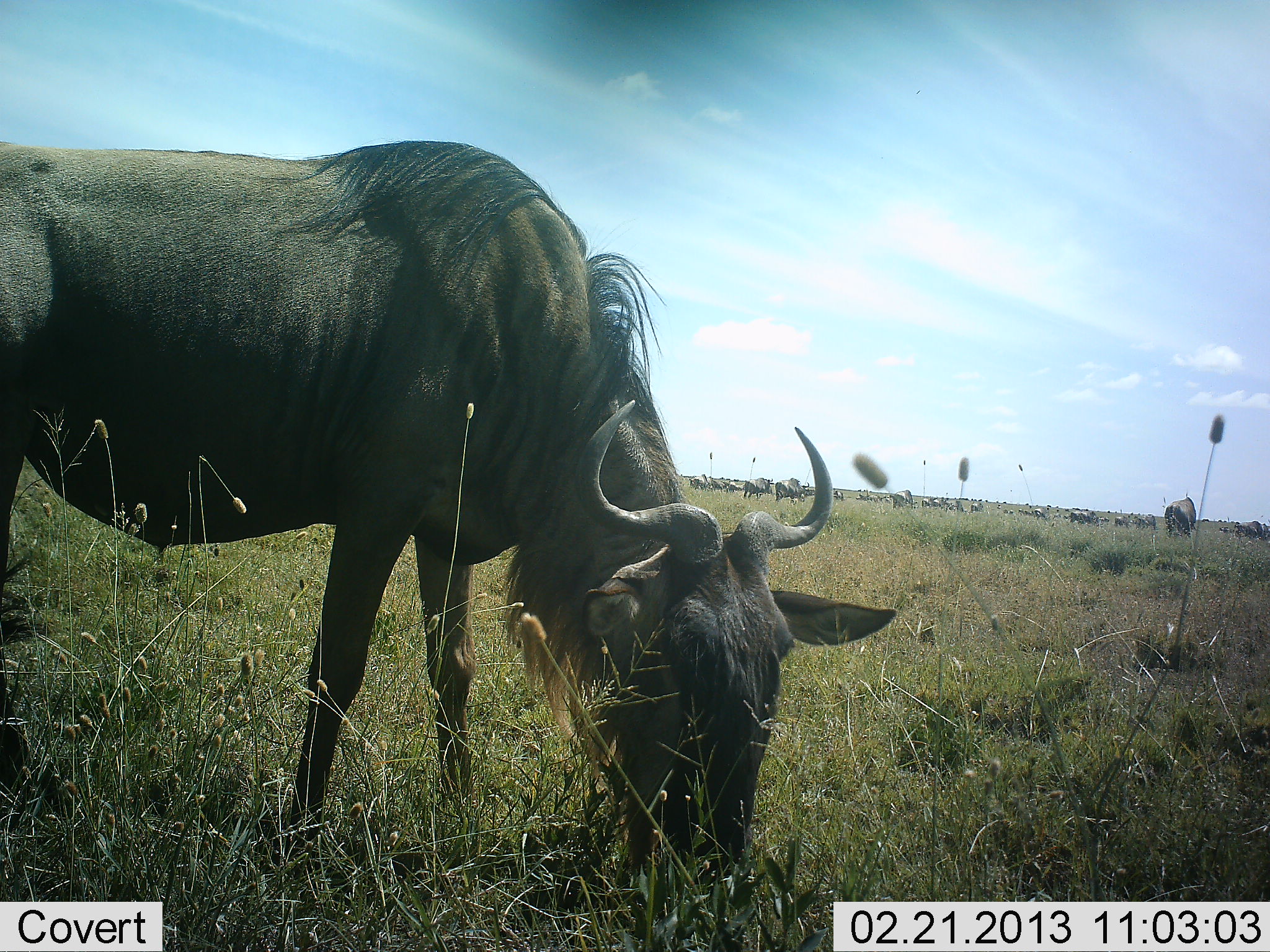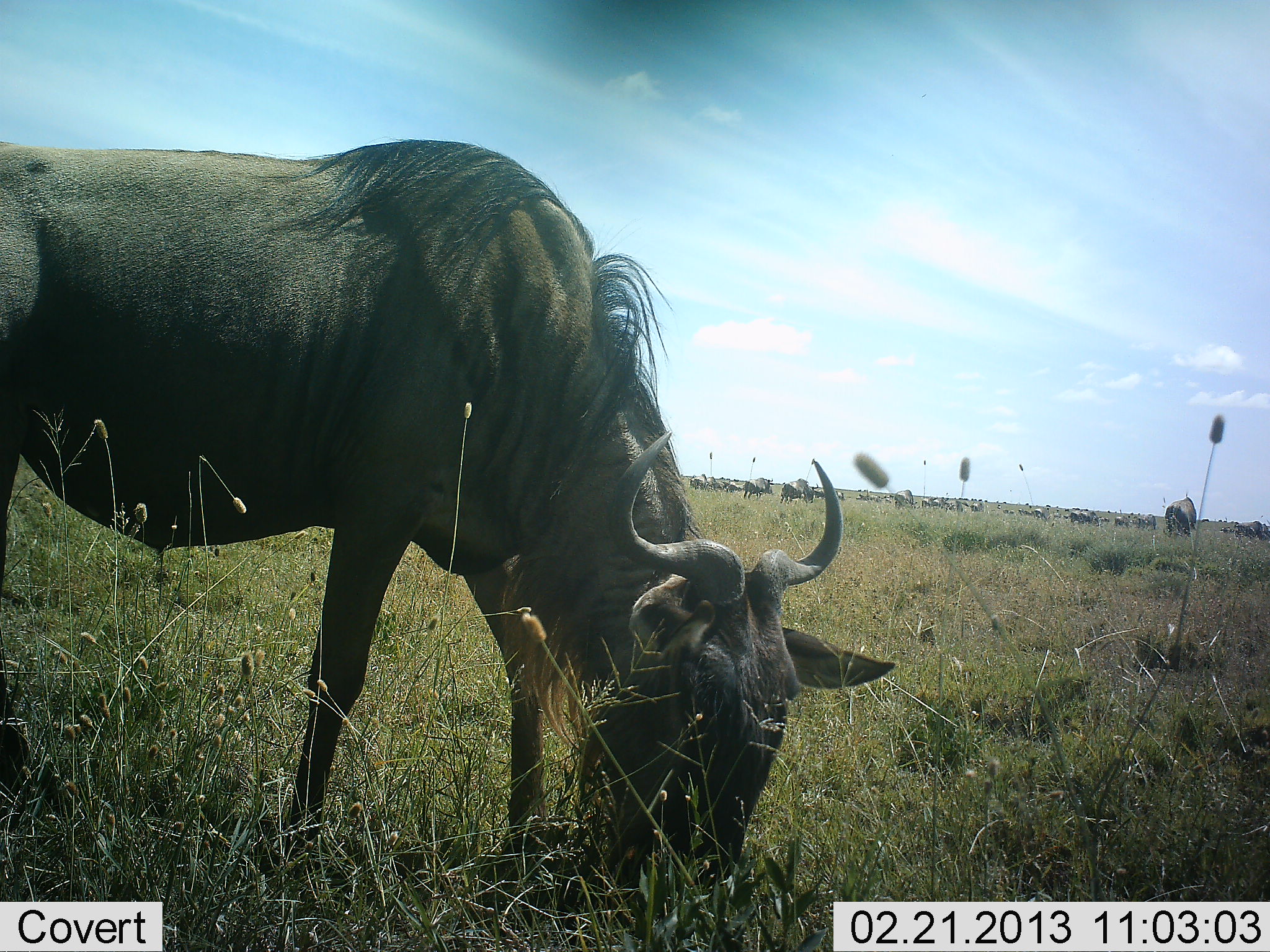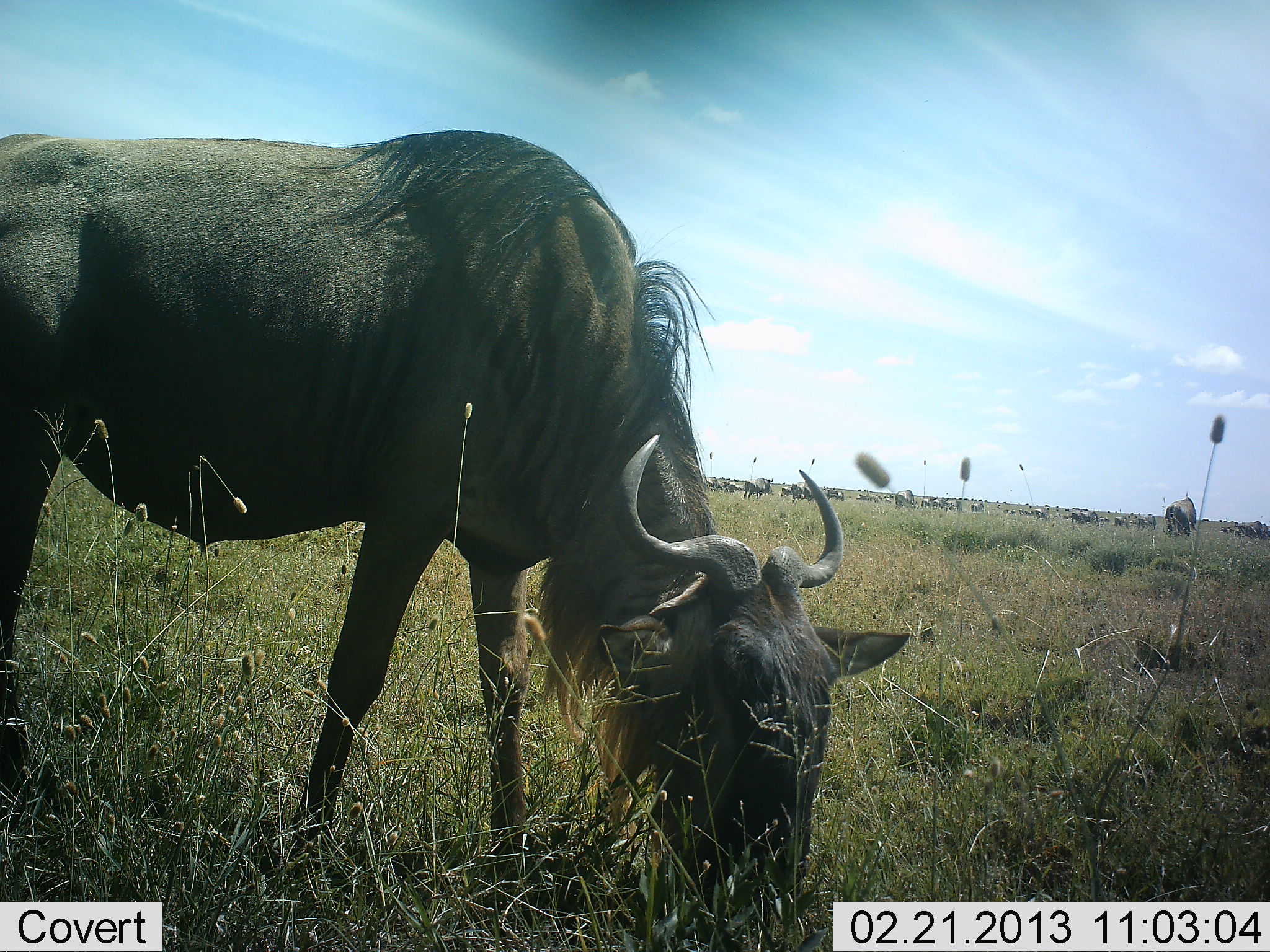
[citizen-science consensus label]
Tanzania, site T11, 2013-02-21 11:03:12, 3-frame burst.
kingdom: Animalia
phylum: Chordata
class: Mammalia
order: Artiodactyla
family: Bovidae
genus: Connochaetes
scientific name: Connochaetes taurinus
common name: blue wildebeest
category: wildebeest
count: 11-50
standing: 33%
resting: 0%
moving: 14%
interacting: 0%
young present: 0%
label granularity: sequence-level